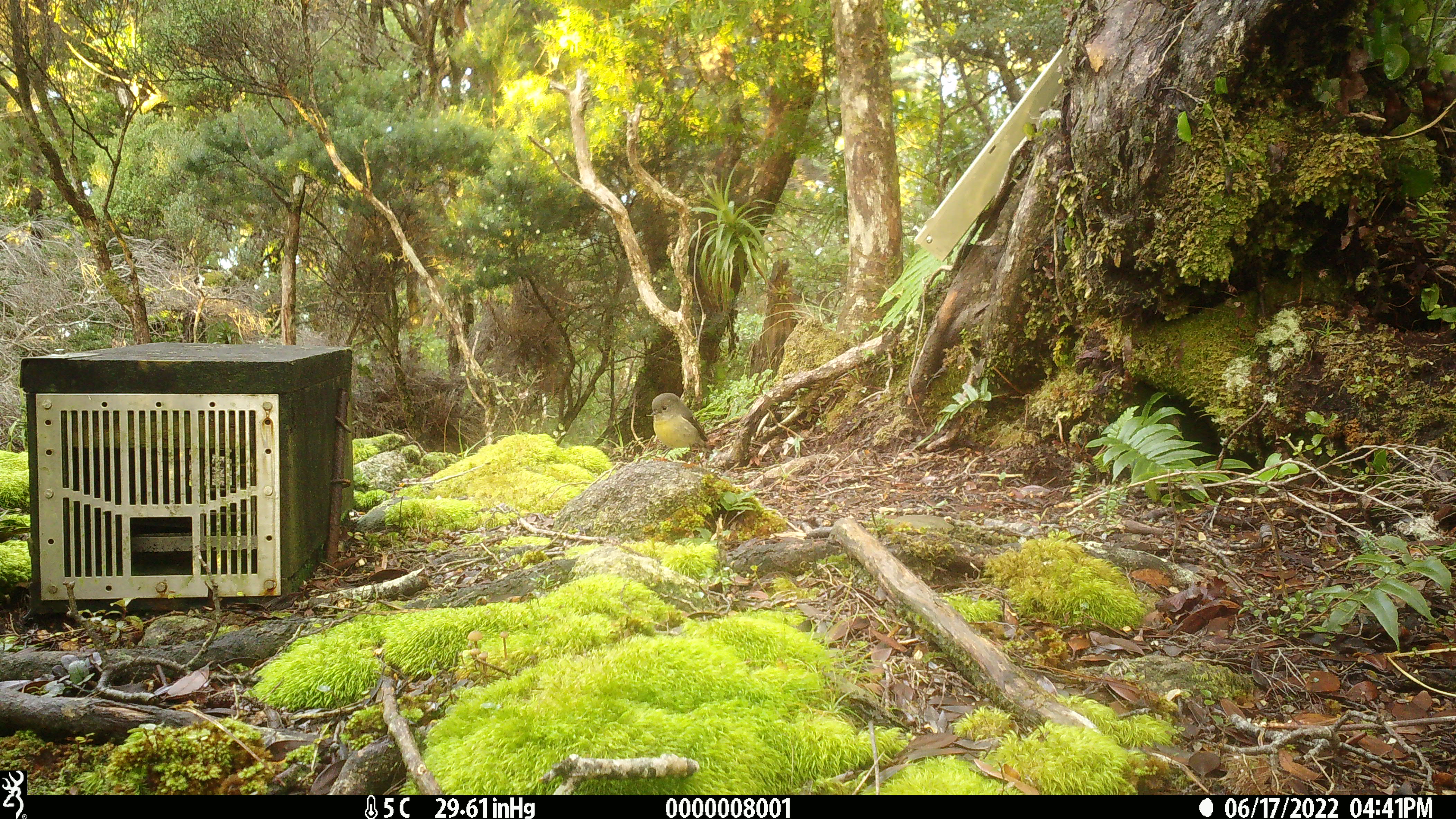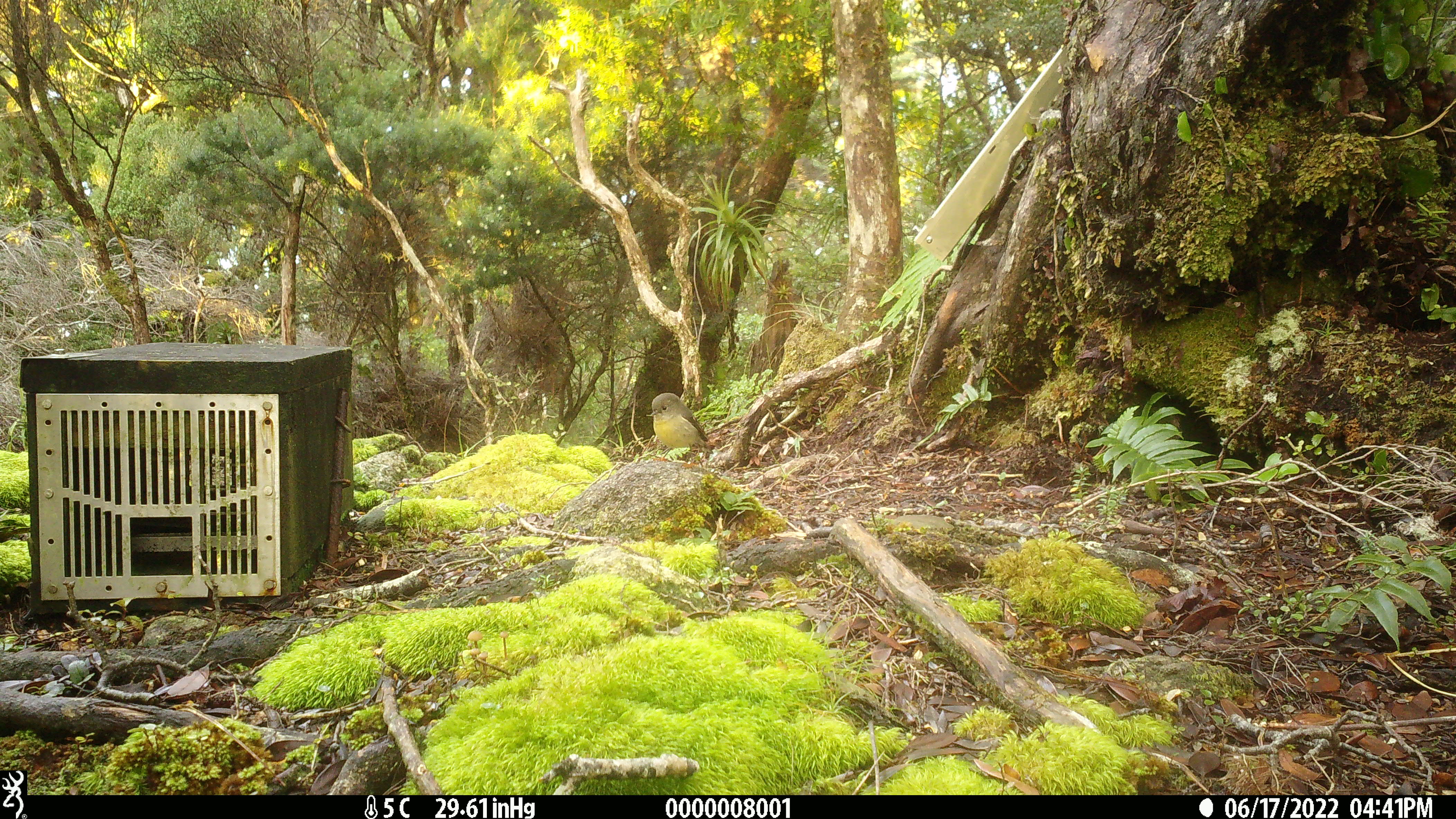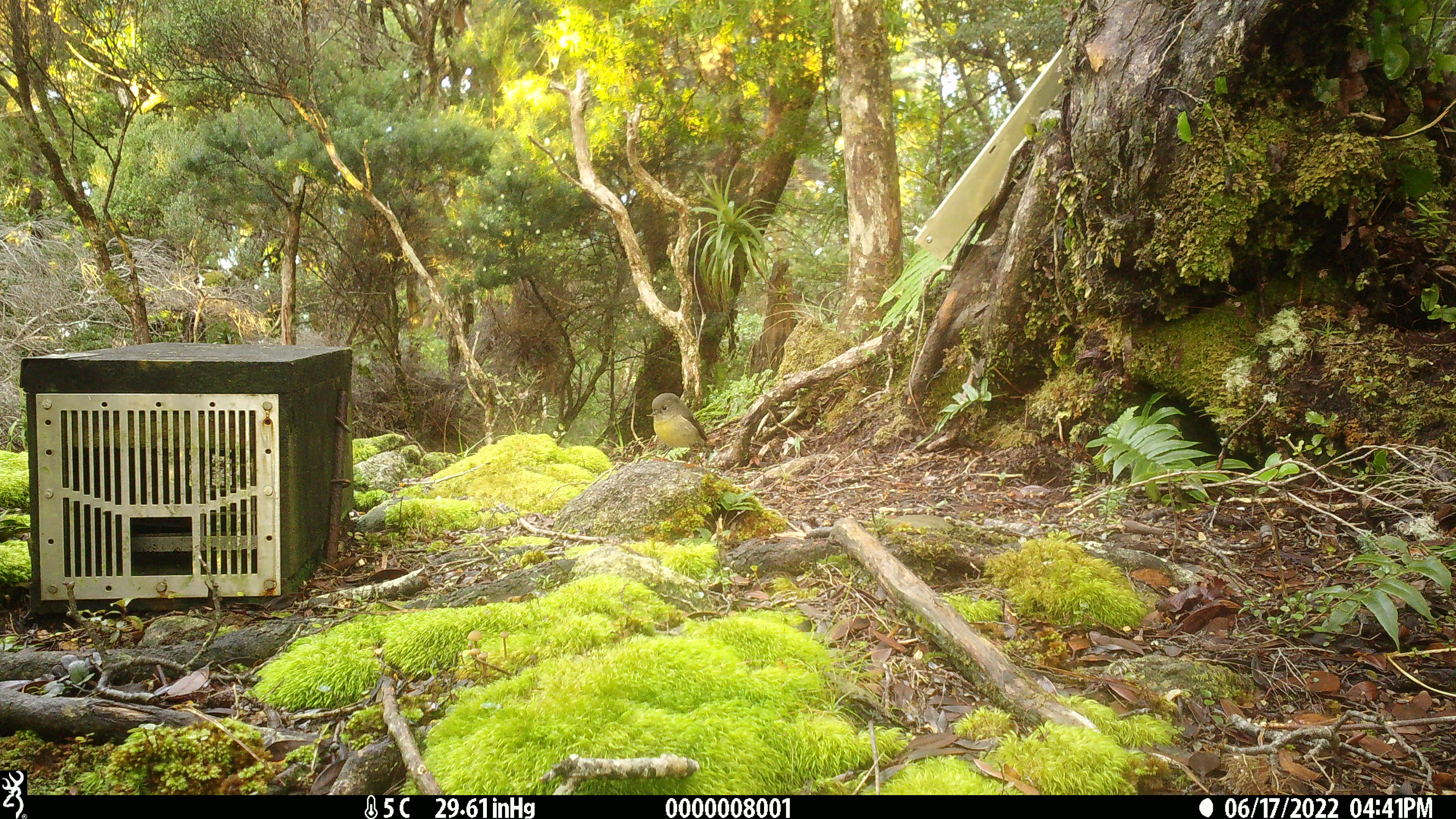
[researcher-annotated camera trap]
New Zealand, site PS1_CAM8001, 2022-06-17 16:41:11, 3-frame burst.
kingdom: Animalia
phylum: Chordata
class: Aves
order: Passeriformes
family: Petroicidae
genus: Petroica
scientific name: Petroica macrocephala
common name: tomtit